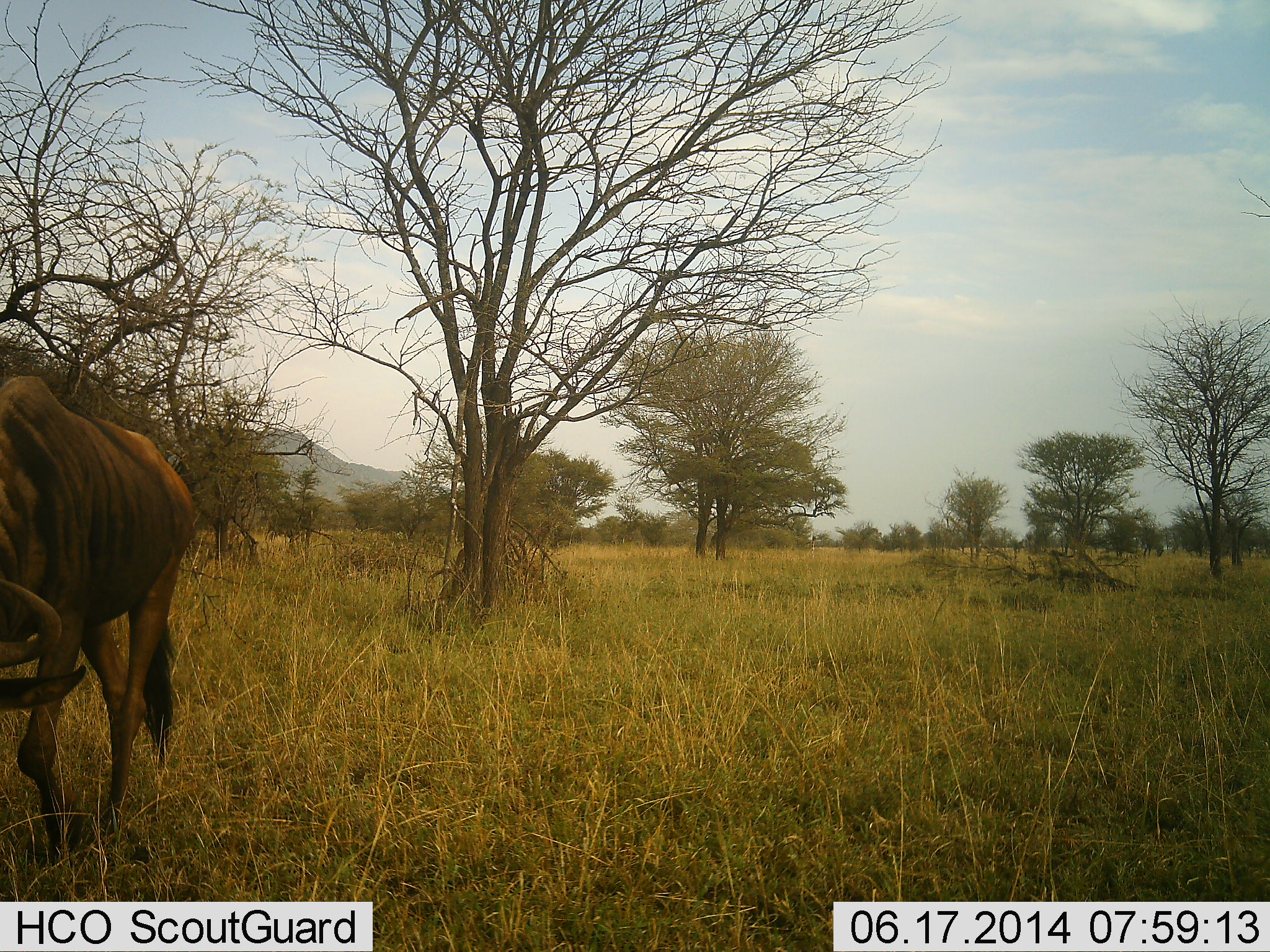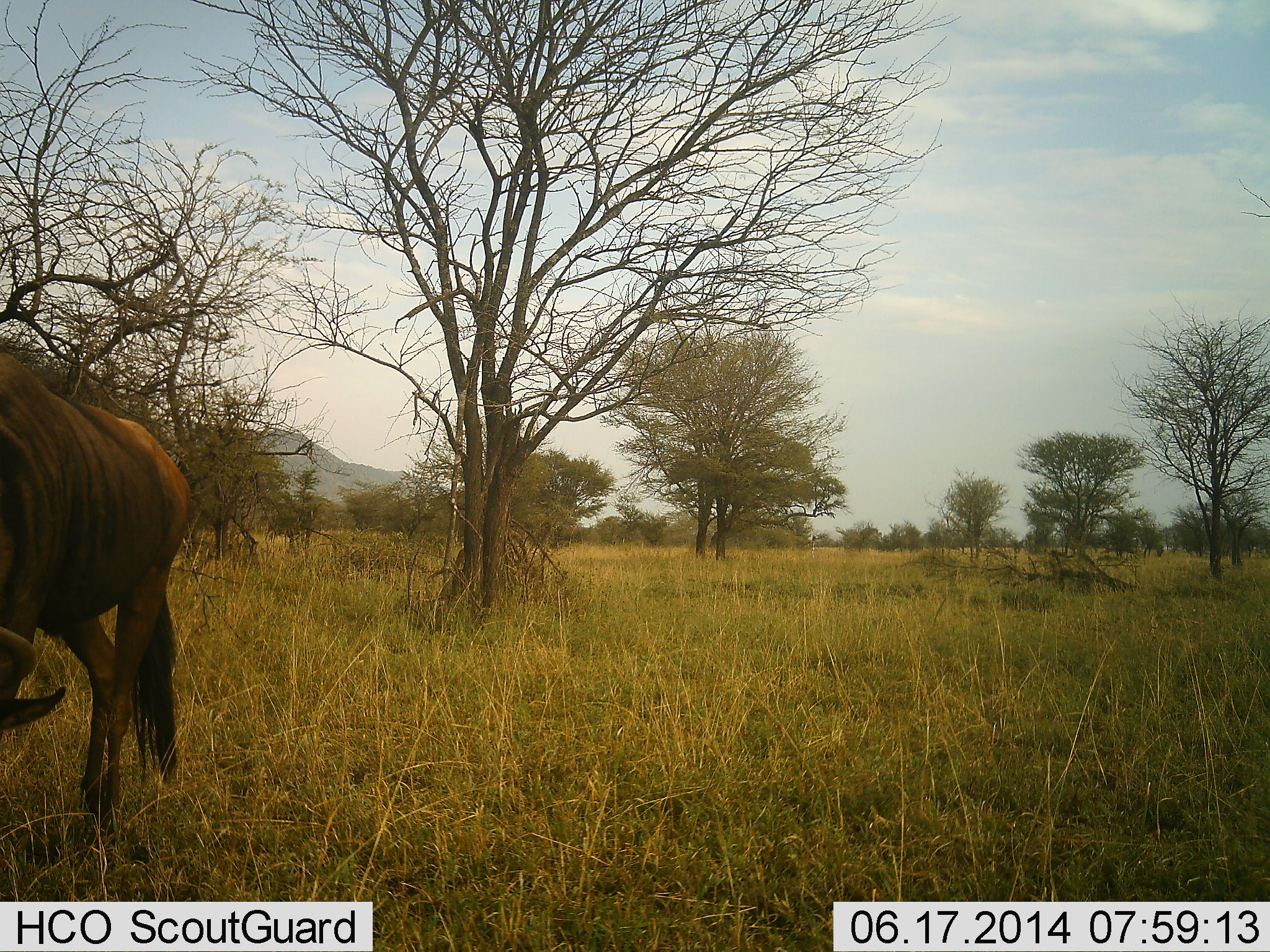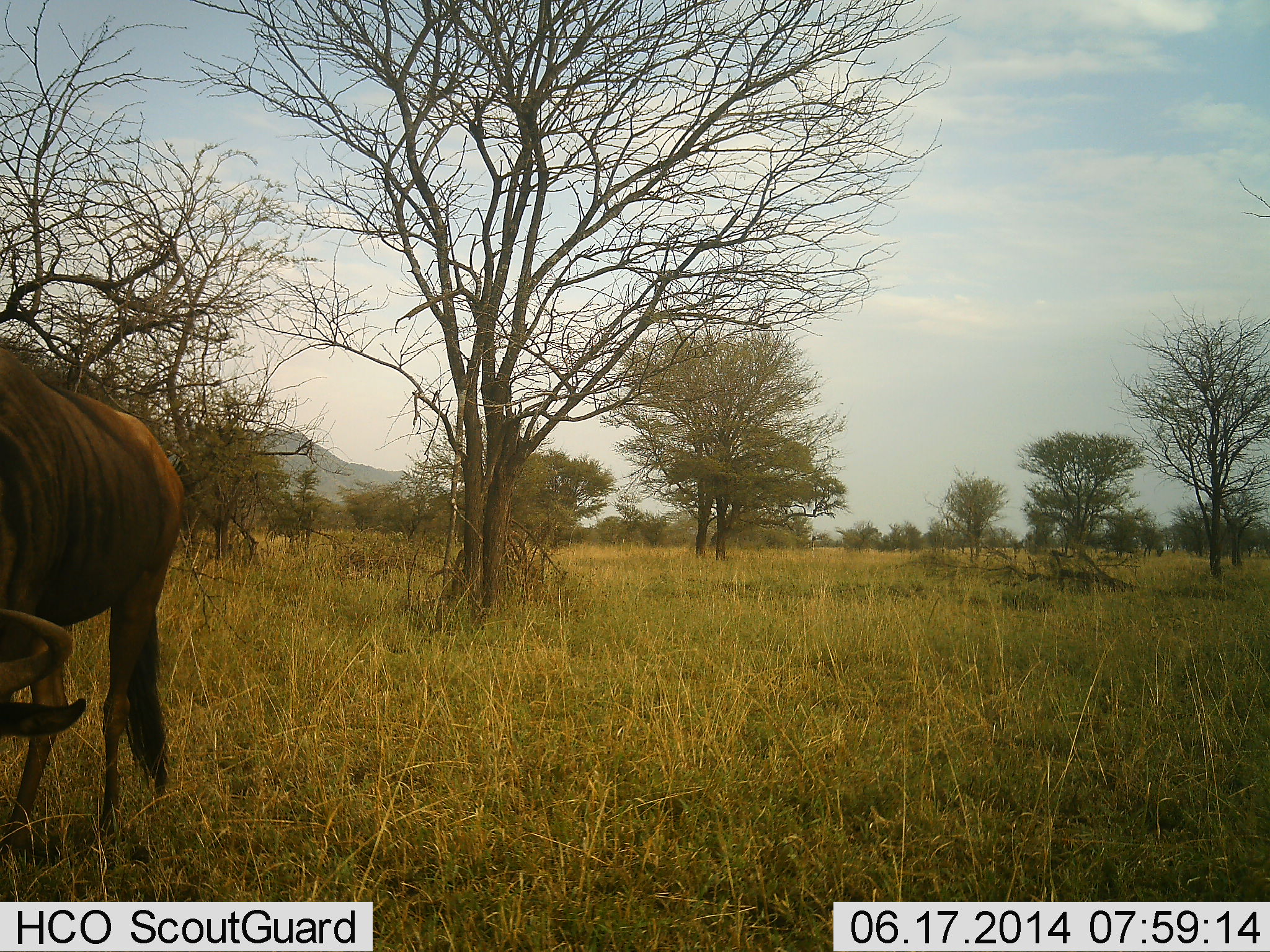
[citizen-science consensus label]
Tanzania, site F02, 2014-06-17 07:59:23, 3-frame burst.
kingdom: Animalia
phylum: Chordata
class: Mammalia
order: Artiodactyla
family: Bovidae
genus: Connochaetes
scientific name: Connochaetes taurinus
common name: blue wildebeest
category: wildebeest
Wildebeest (blue wildebeest) (Connochaetes taurinus), count 1. Behavior (volunteer vote fractions): standing 40%, resting 0%, moving 40%, interacting 0%. Young present (vote fraction): 0%. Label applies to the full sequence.